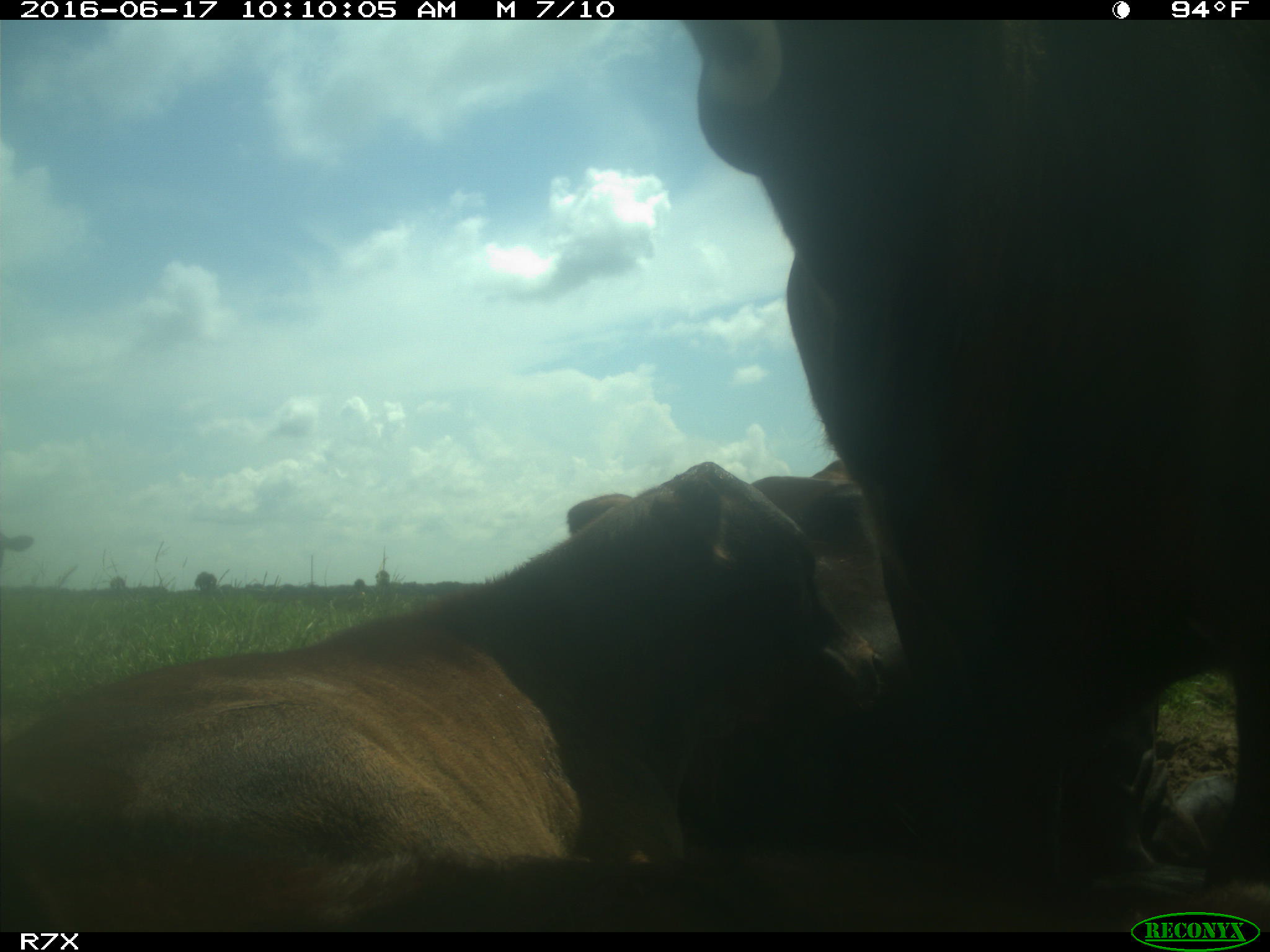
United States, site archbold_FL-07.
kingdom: Animalia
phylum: Chordata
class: Mammalia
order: Artiodactyla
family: Bovidae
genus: Bos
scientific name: Bos taurus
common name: domestic cow